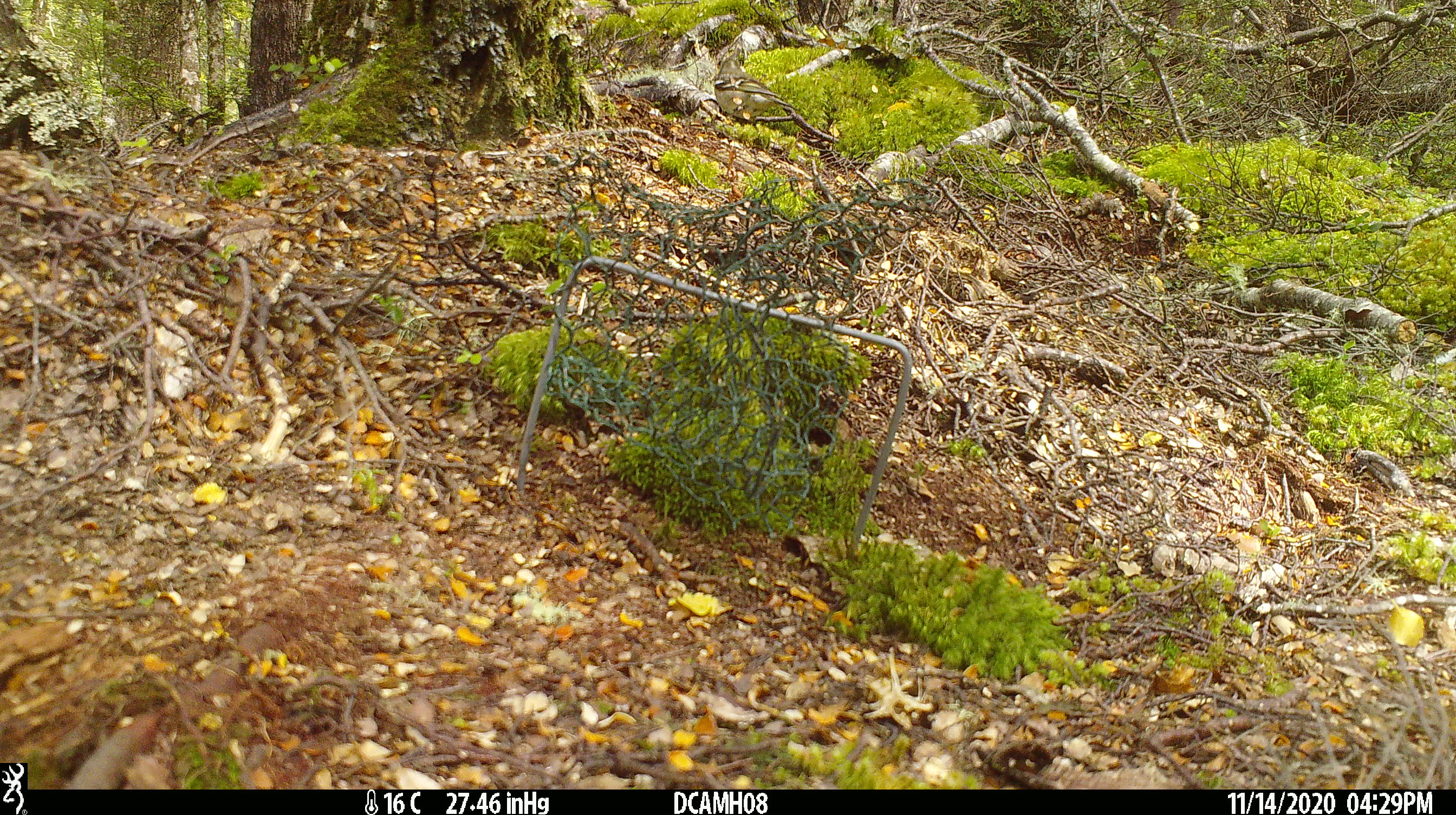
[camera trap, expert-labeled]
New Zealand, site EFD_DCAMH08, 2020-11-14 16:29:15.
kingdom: Animalia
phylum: Chordata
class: Aves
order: Passeriformes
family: Fringillidae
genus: Fringilla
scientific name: Fringilla coelebs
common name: common chaffinch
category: chaffinch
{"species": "chaffinch (common chaffinch) (Fringilla coelebs)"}